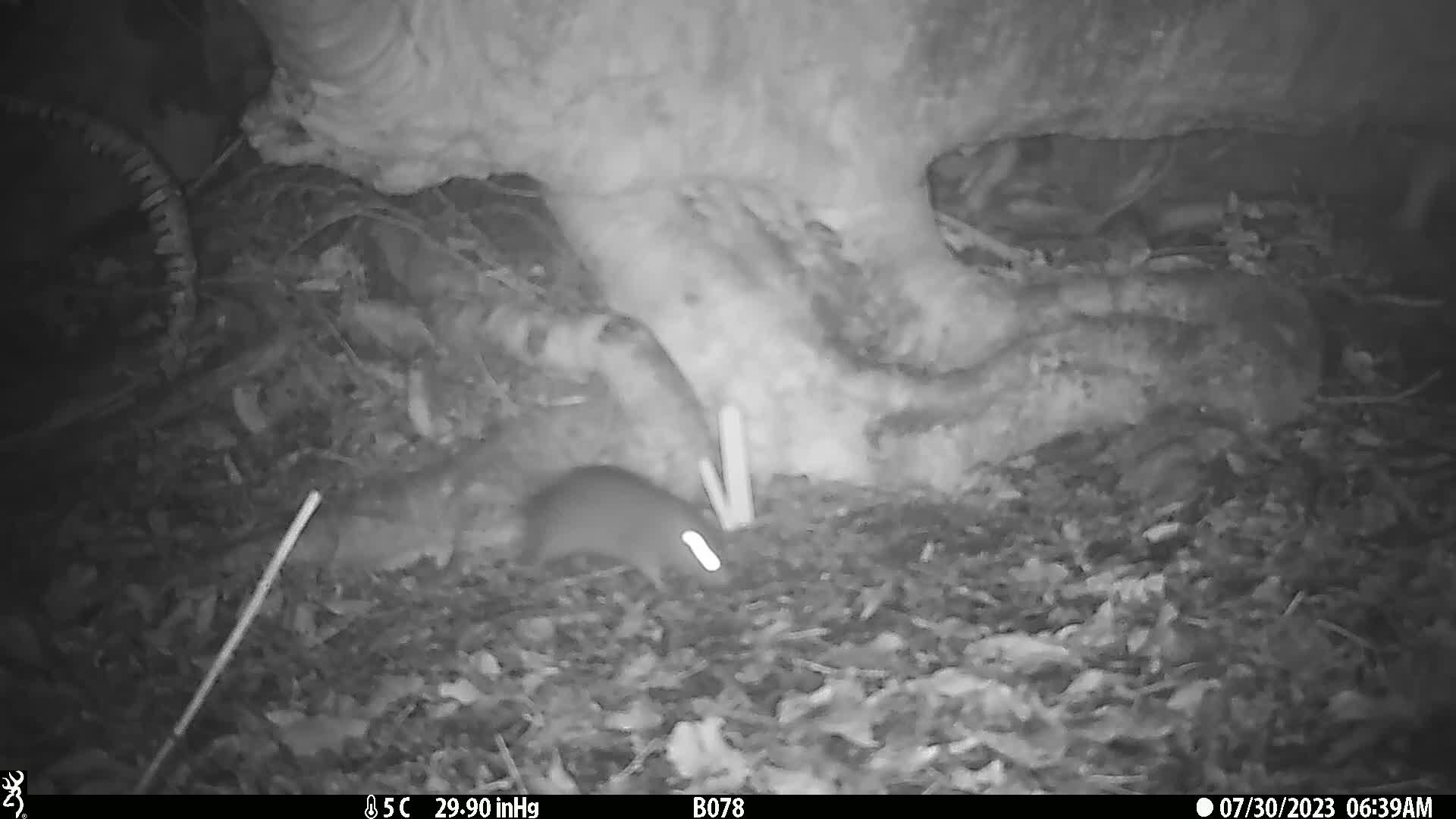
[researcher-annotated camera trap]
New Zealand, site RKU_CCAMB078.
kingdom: Animalia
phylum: Chordata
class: Mammalia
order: Rodentia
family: Muridae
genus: Rattus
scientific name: Rattus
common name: rat